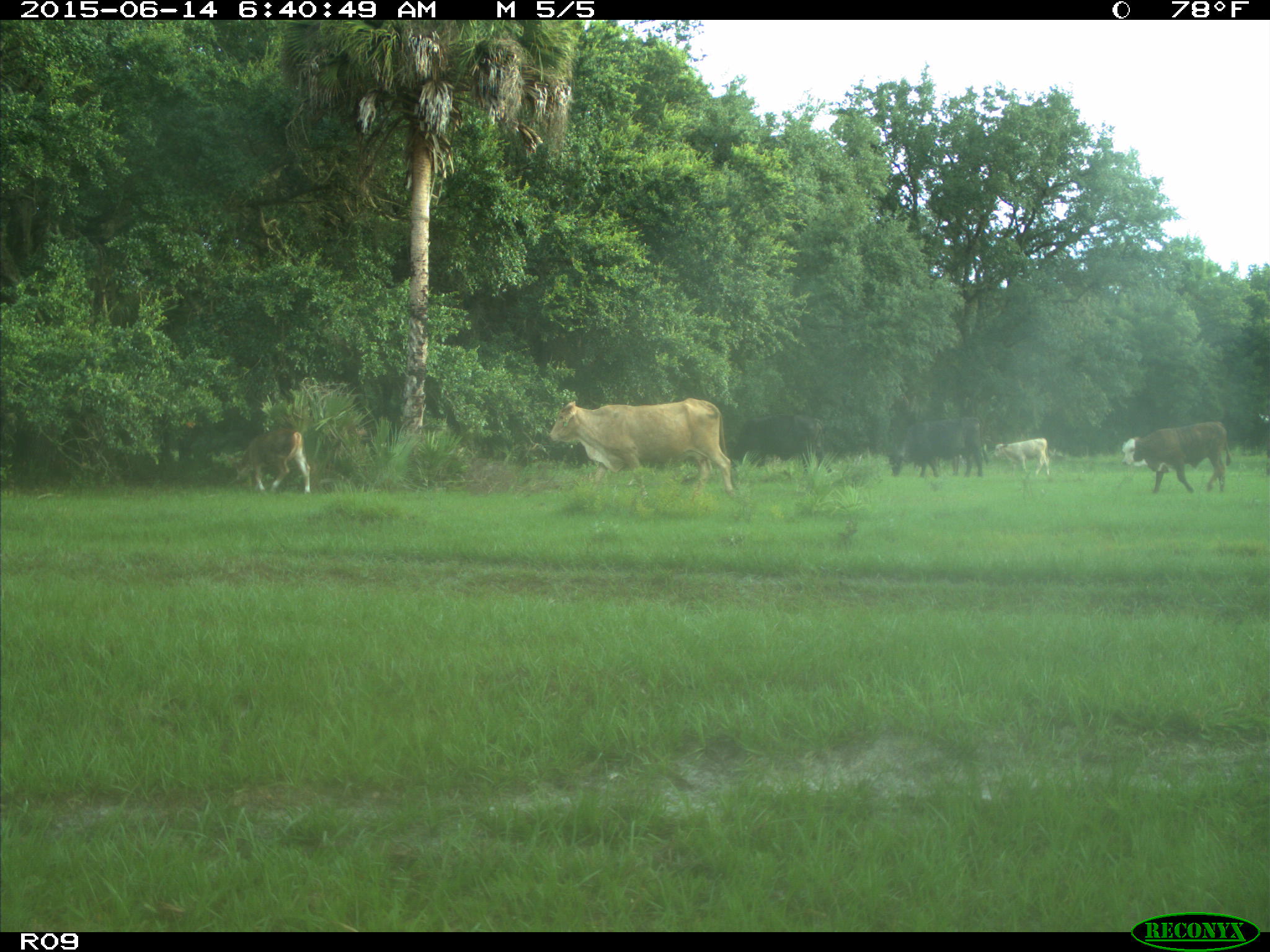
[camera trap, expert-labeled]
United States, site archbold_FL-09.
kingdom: Animalia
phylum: Chordata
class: Mammalia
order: Artiodactyla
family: Bovidae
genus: Bos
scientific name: Bos taurus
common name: domestic cow